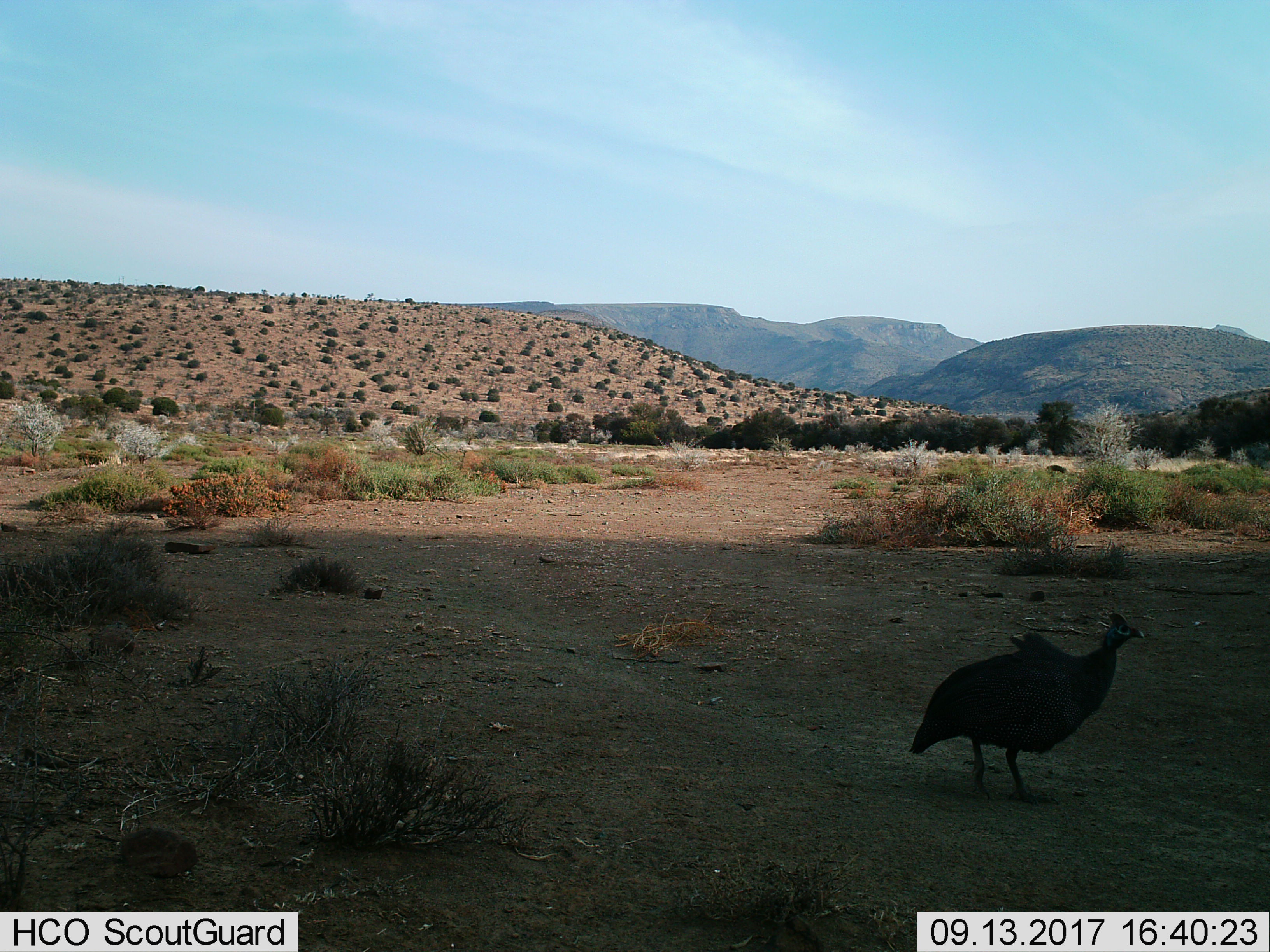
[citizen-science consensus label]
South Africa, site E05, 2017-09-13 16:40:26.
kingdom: Animalia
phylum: Chordata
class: Aves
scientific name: Aves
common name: bird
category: birdother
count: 1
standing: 56%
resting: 0%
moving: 44%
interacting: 0%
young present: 0%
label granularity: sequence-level